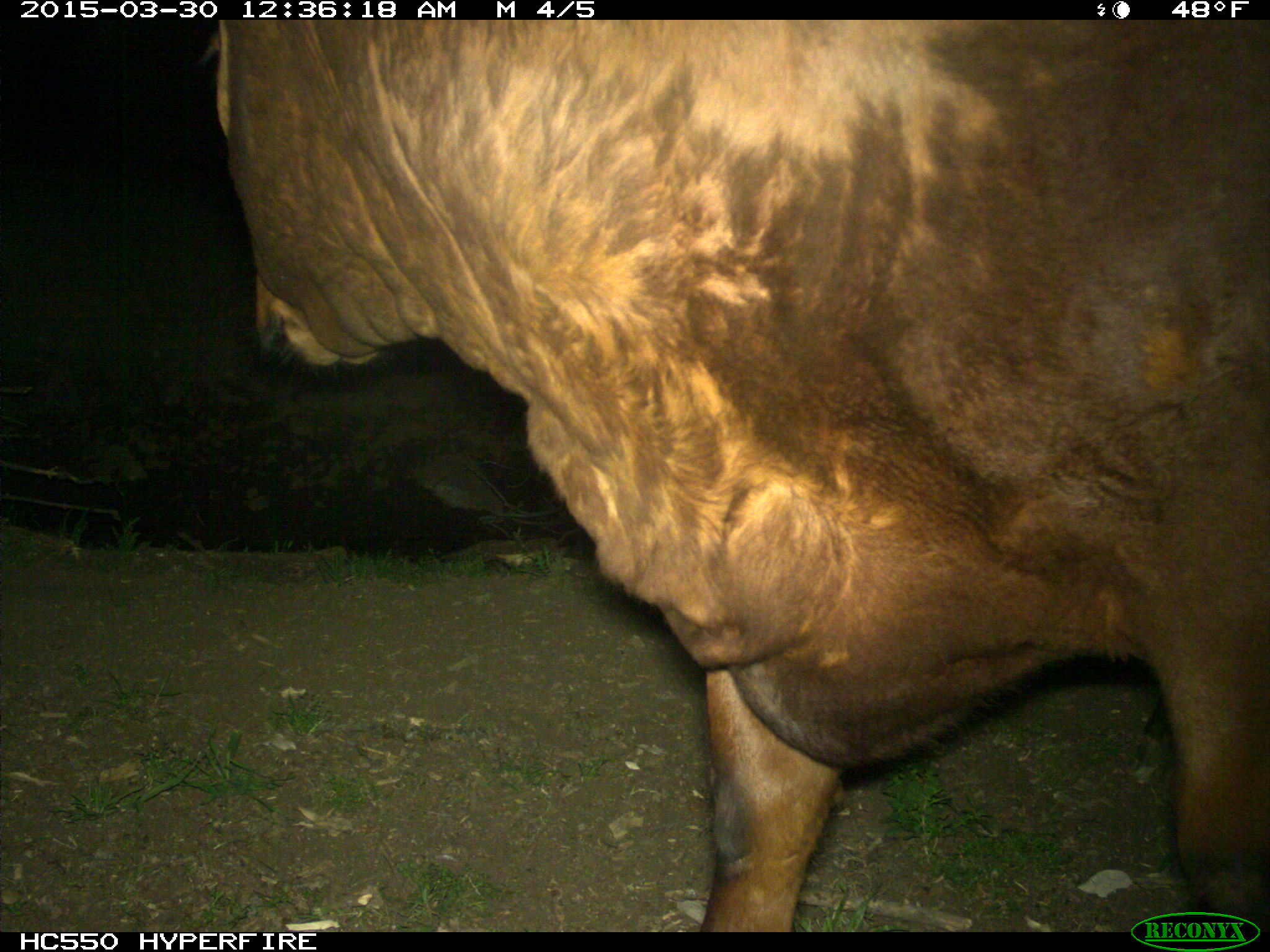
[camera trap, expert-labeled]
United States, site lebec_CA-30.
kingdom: Animalia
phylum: Chordata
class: Mammalia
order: Artiodactyla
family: Bovidae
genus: Bos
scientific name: Bos taurus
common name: domestic cow